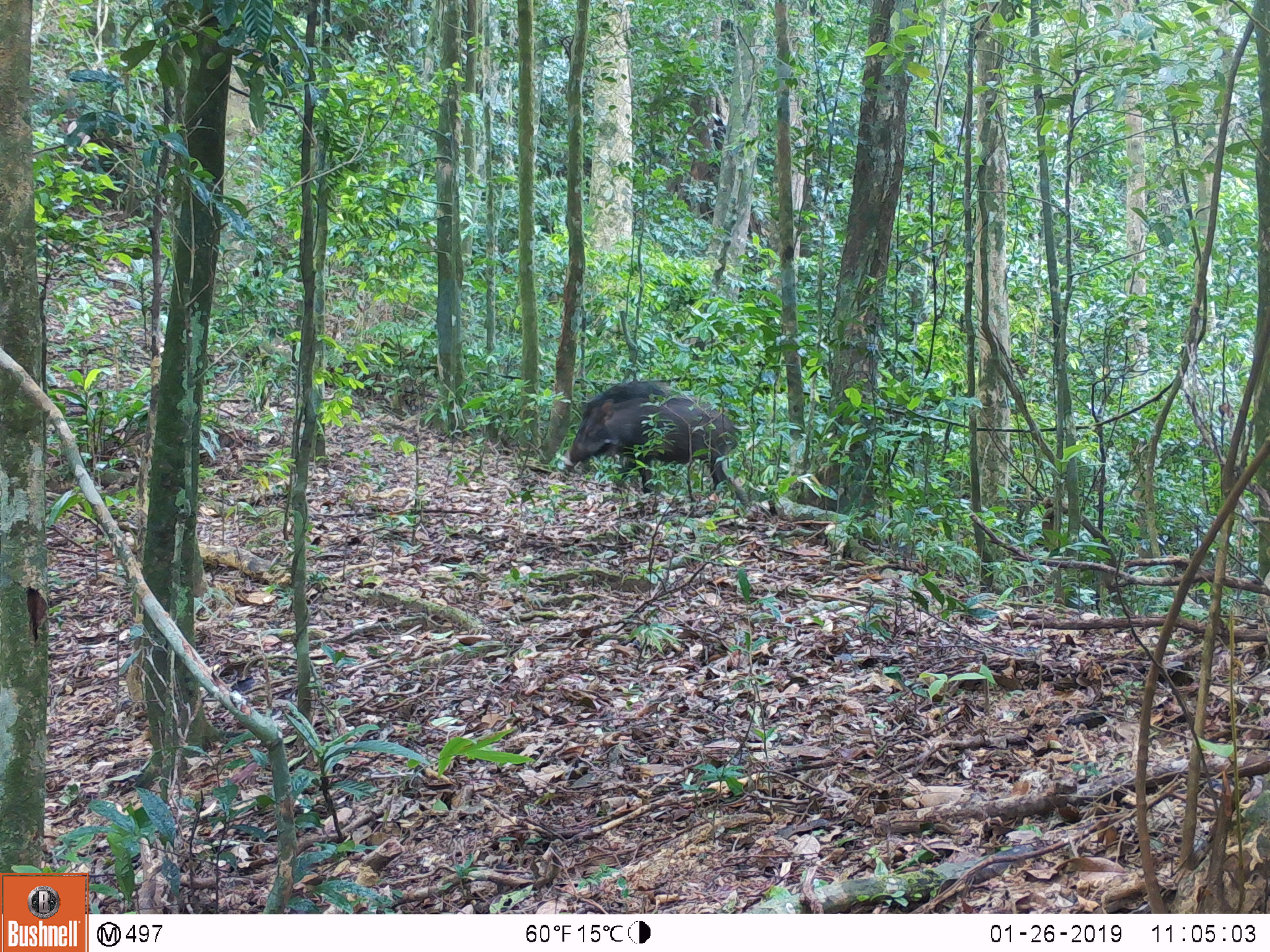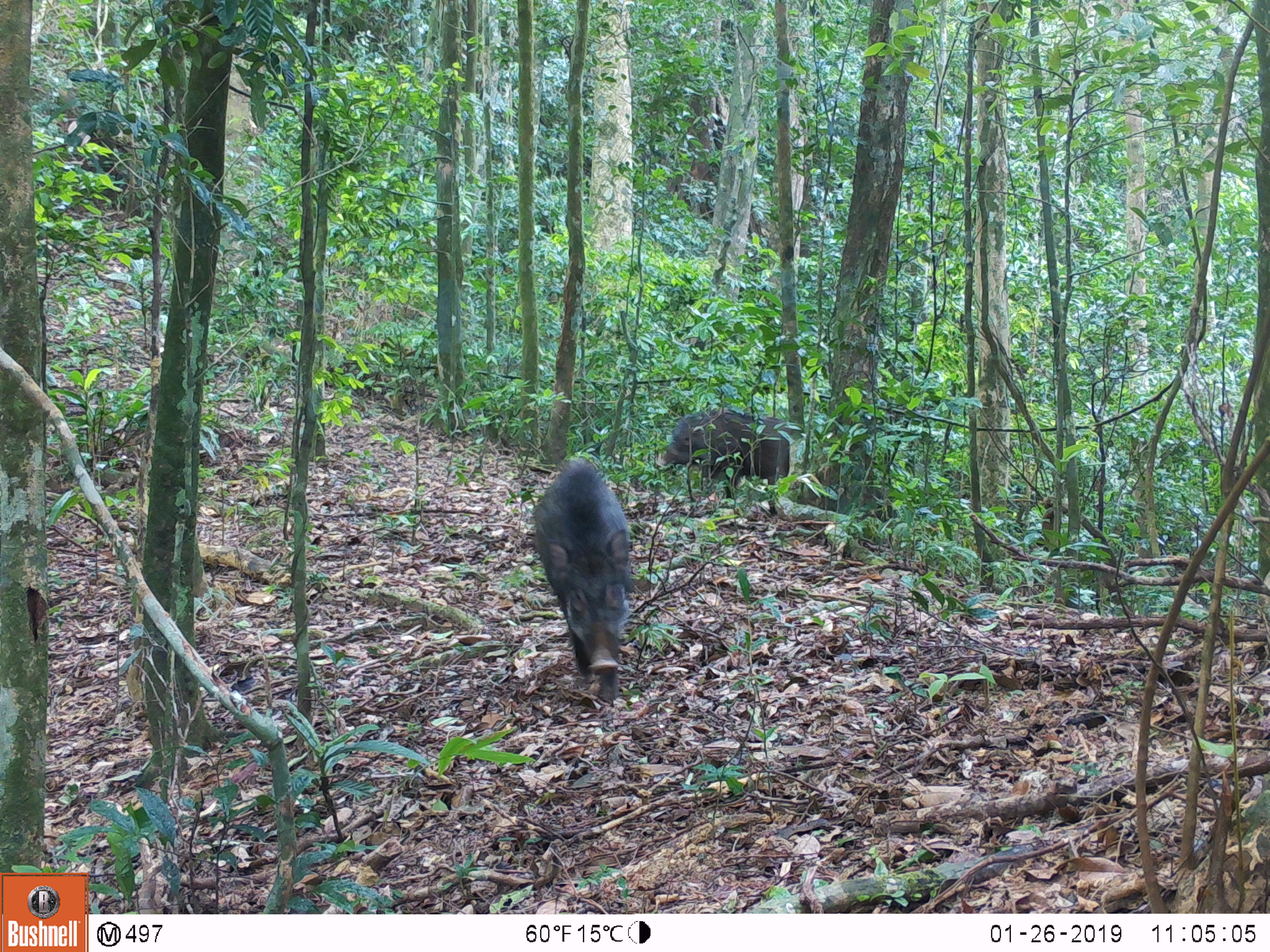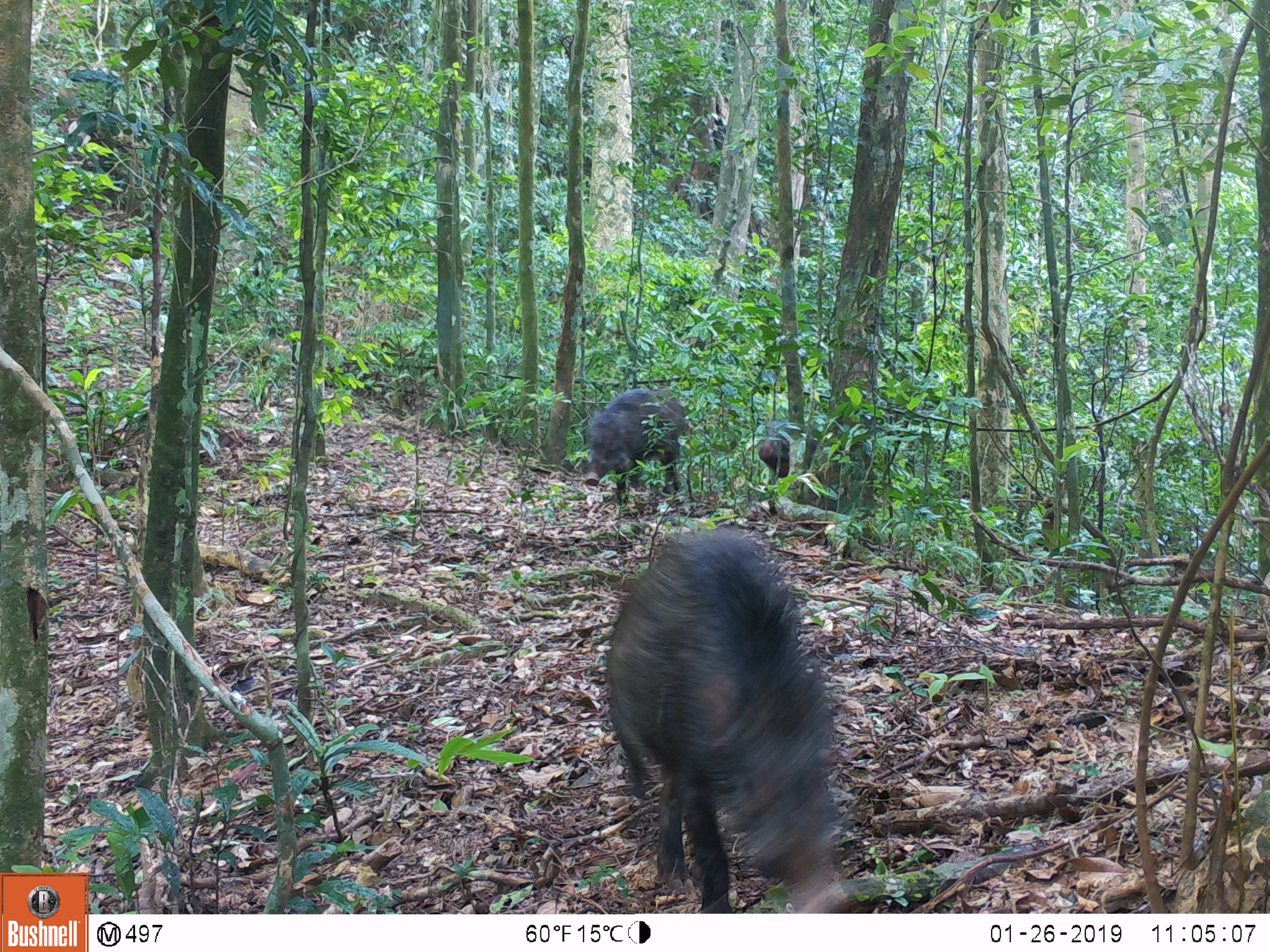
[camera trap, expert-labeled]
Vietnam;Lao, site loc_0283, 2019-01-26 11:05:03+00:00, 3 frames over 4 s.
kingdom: Animalia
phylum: Chordata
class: Mammalia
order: Artiodactyla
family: Suidae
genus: Sus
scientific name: Sus scrofa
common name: eurasian wild pig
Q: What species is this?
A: Eurasian wild pig (Sus scrofa).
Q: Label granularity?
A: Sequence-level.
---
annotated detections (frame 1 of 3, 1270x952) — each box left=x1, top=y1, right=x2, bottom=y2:
eurasian wild pig: left=562, top=379, right=739, bottom=494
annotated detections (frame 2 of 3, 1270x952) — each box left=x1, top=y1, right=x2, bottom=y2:
eurasian wild pig: left=533, top=458, right=635, bottom=703; left=655, top=407, right=793, bottom=498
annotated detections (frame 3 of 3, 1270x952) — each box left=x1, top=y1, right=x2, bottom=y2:
eurasian wild pig: left=605, top=526, right=850, bottom=913; left=585, top=388, right=685, bottom=505; left=760, top=419, right=820, bottom=477